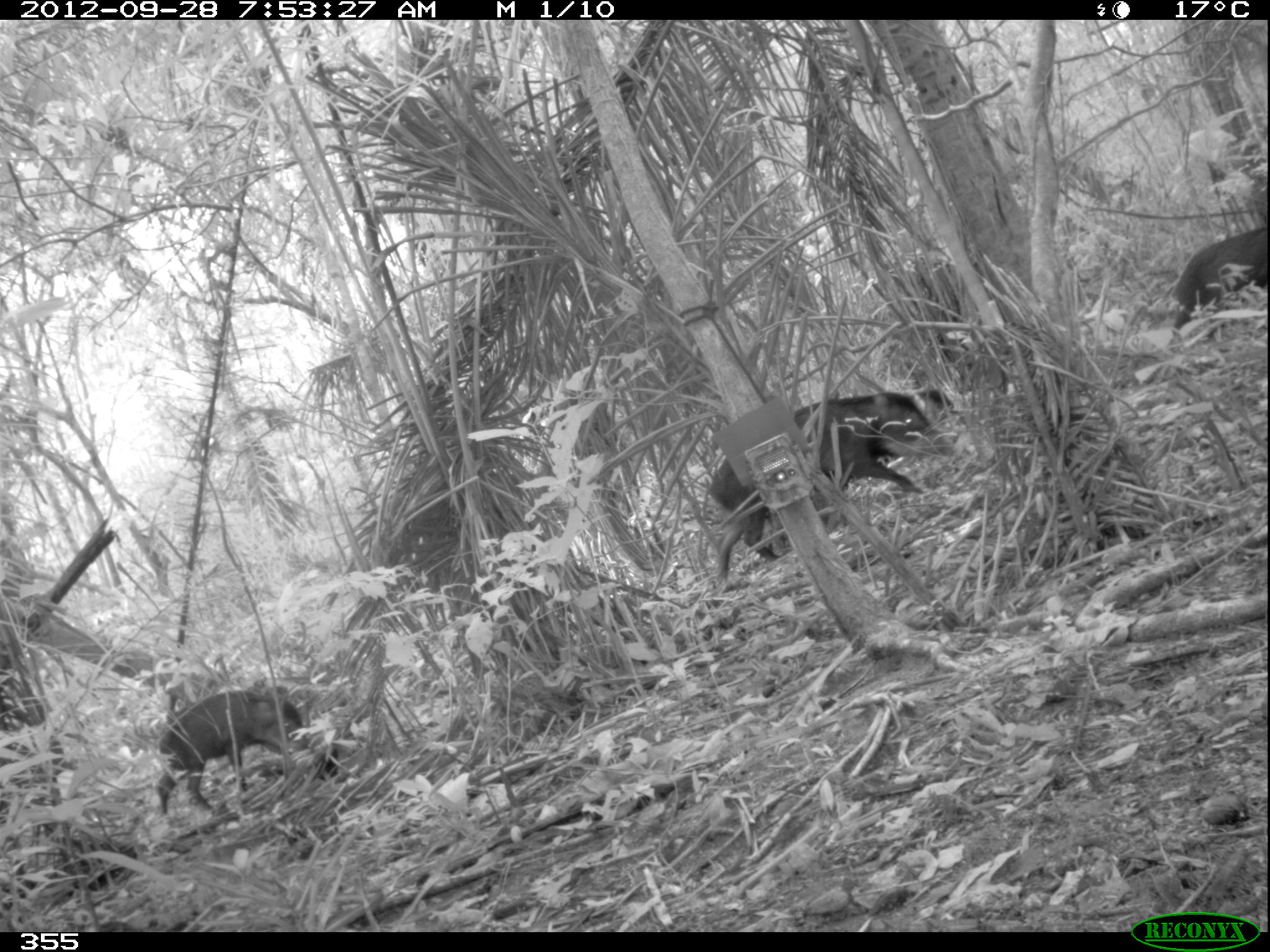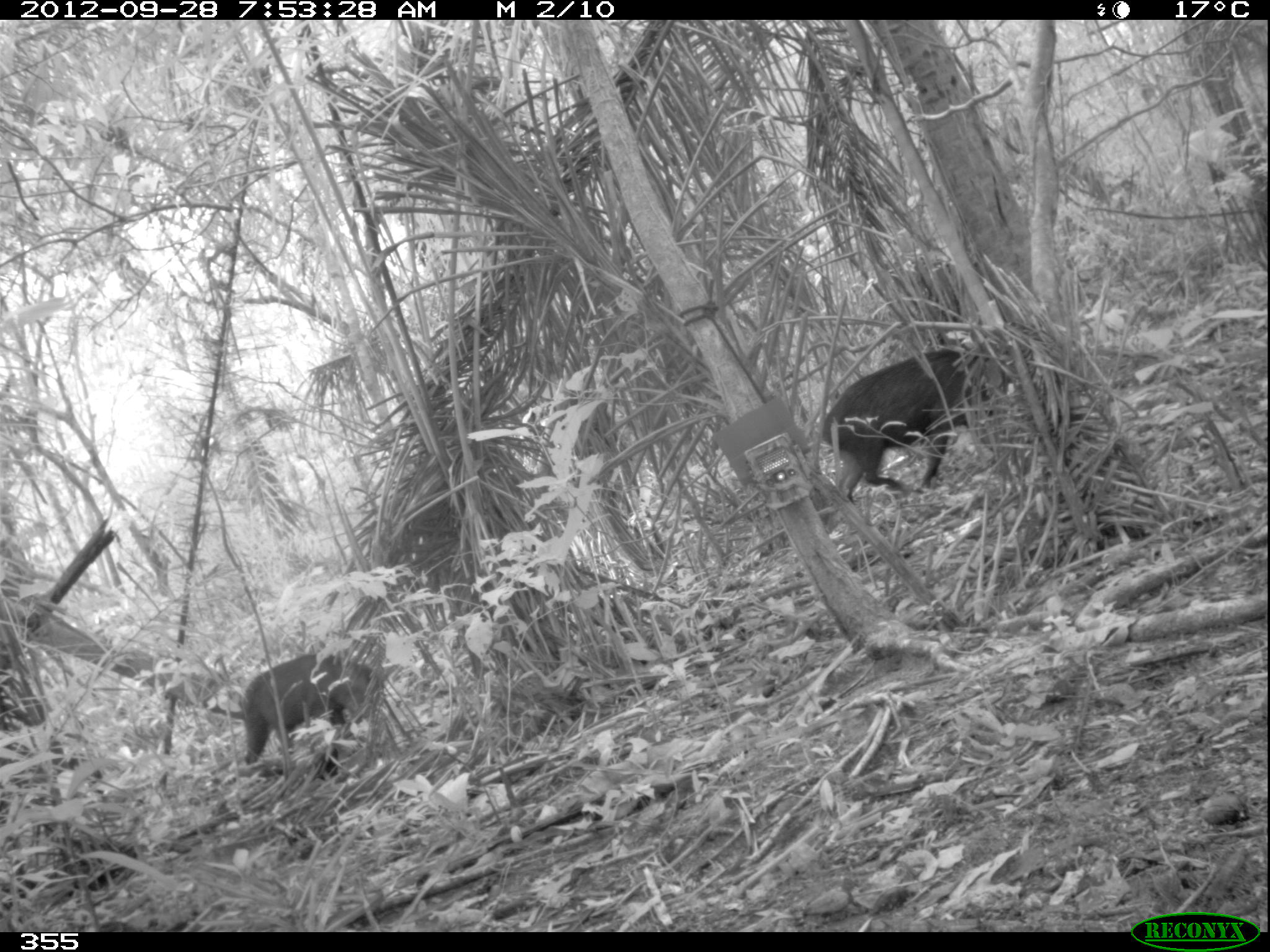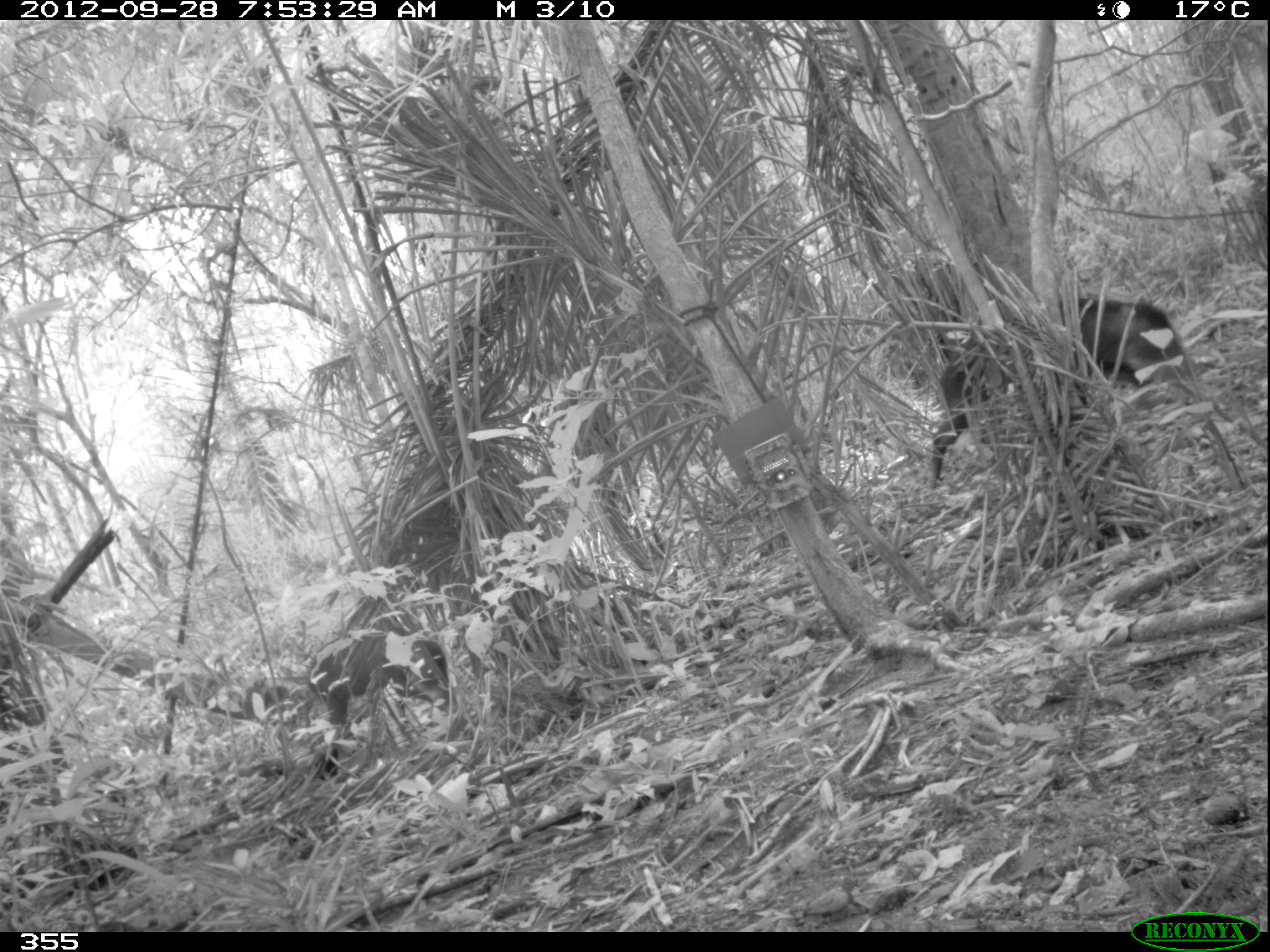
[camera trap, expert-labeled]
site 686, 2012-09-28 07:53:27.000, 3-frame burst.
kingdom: Animalia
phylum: Chordata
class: Mammalia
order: Artiodactyla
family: Tayassuidae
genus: Tayassu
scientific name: Tayassu pecari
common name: white-lipped peccary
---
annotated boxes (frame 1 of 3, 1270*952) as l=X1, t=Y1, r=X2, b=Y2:
tayassu pecari: l=707, t=393, r=958, b=583; l=155, t=690, r=308, b=813; l=1173, t=225, r=1268, b=331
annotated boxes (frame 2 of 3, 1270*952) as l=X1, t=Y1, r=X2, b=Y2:
tayassu pecari: l=822, t=350, r=1061, b=504; l=243, t=653, r=384, b=765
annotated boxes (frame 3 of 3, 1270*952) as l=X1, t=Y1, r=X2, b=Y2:
tayassu pecari: l=927, t=298, r=1192, b=490